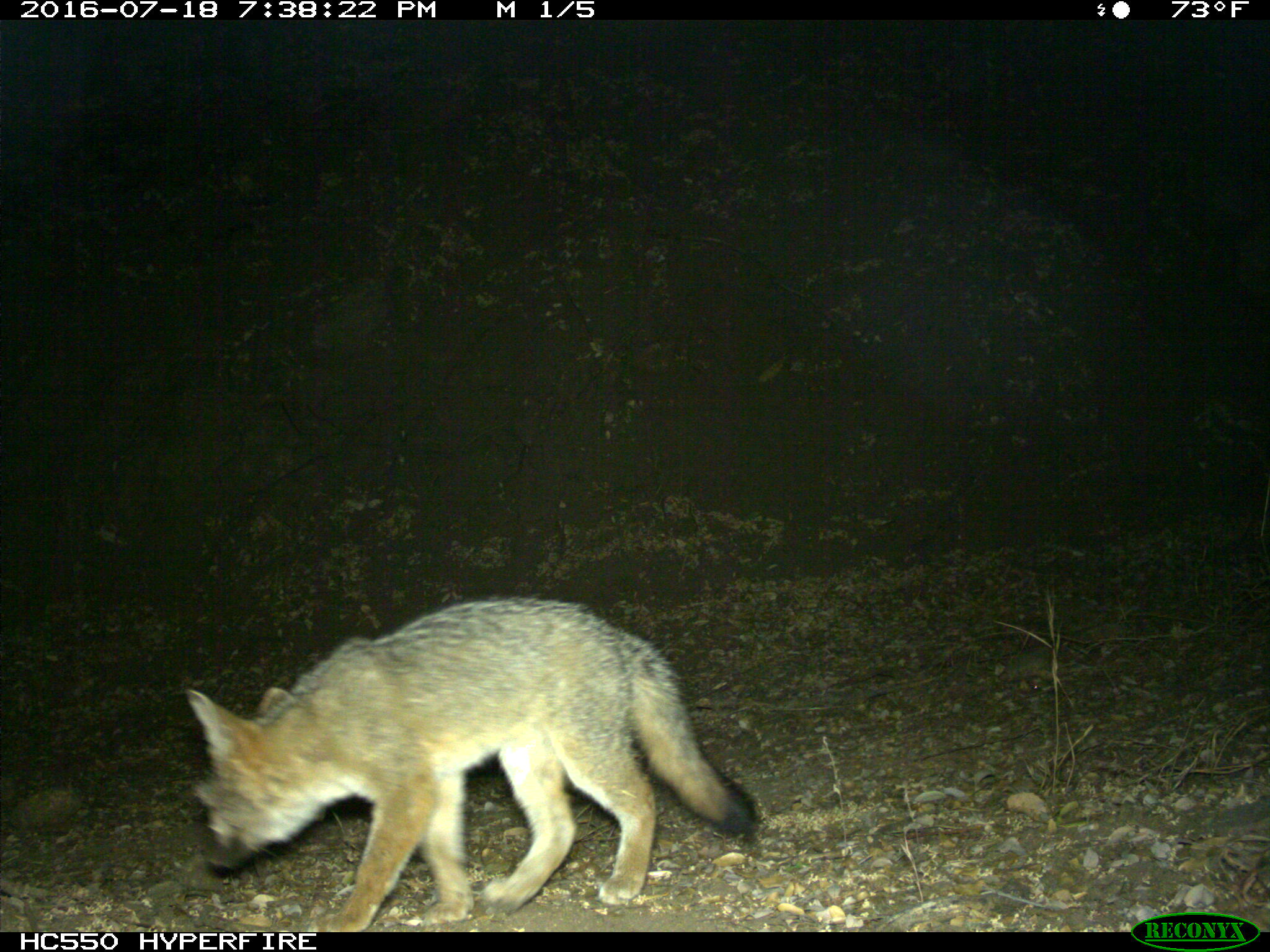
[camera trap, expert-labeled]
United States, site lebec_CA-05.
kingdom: Animalia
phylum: Chordata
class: Mammalia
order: Carnivora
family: Canidae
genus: Urocyon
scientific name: Urocyon cinereoargenteus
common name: gray fox